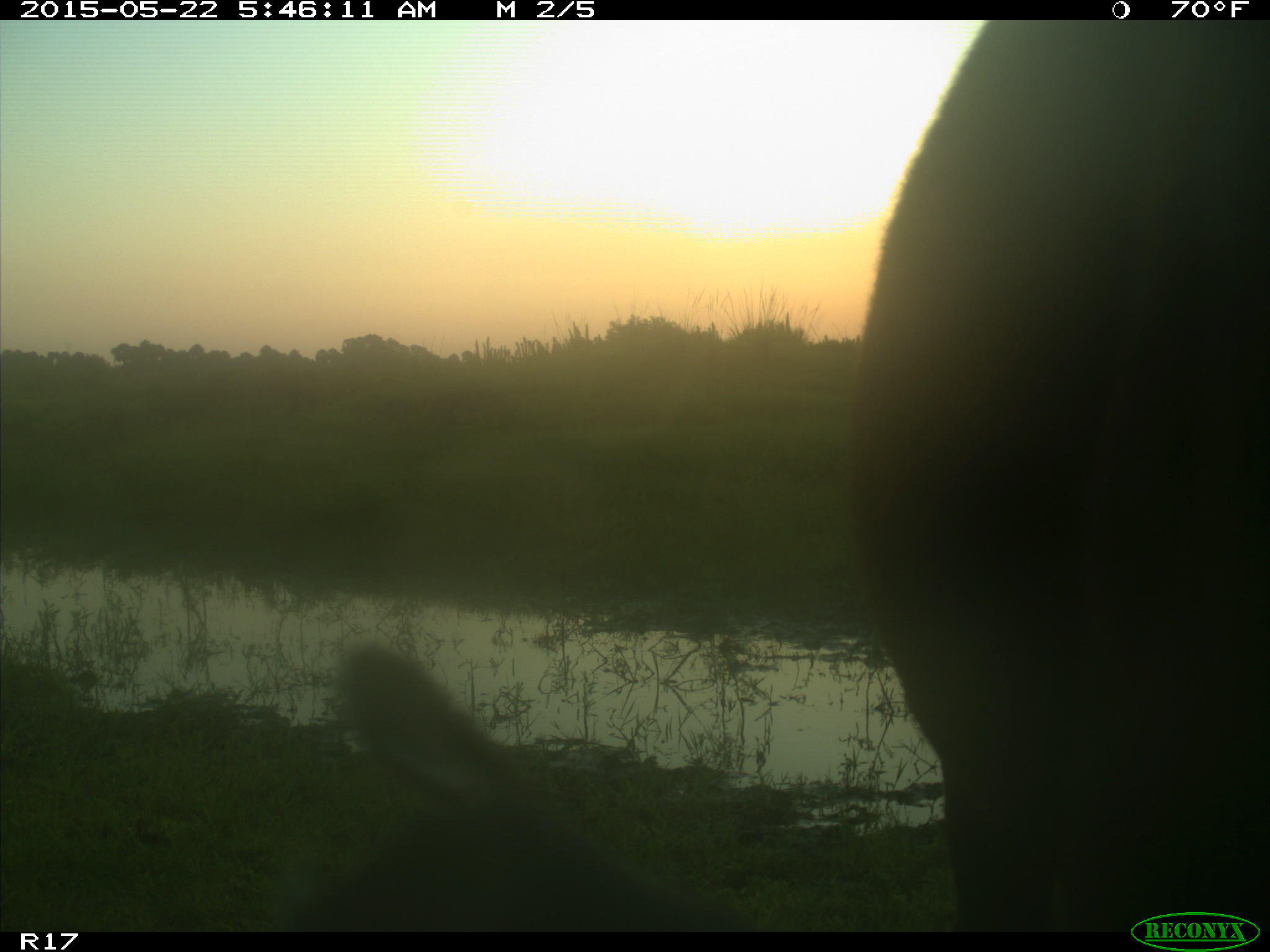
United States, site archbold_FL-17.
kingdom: Animalia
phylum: Chordata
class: Mammalia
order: Artiodactyla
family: Bovidae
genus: Bos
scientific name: Bos taurus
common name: domestic cow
Bos taurus (domestic cow).